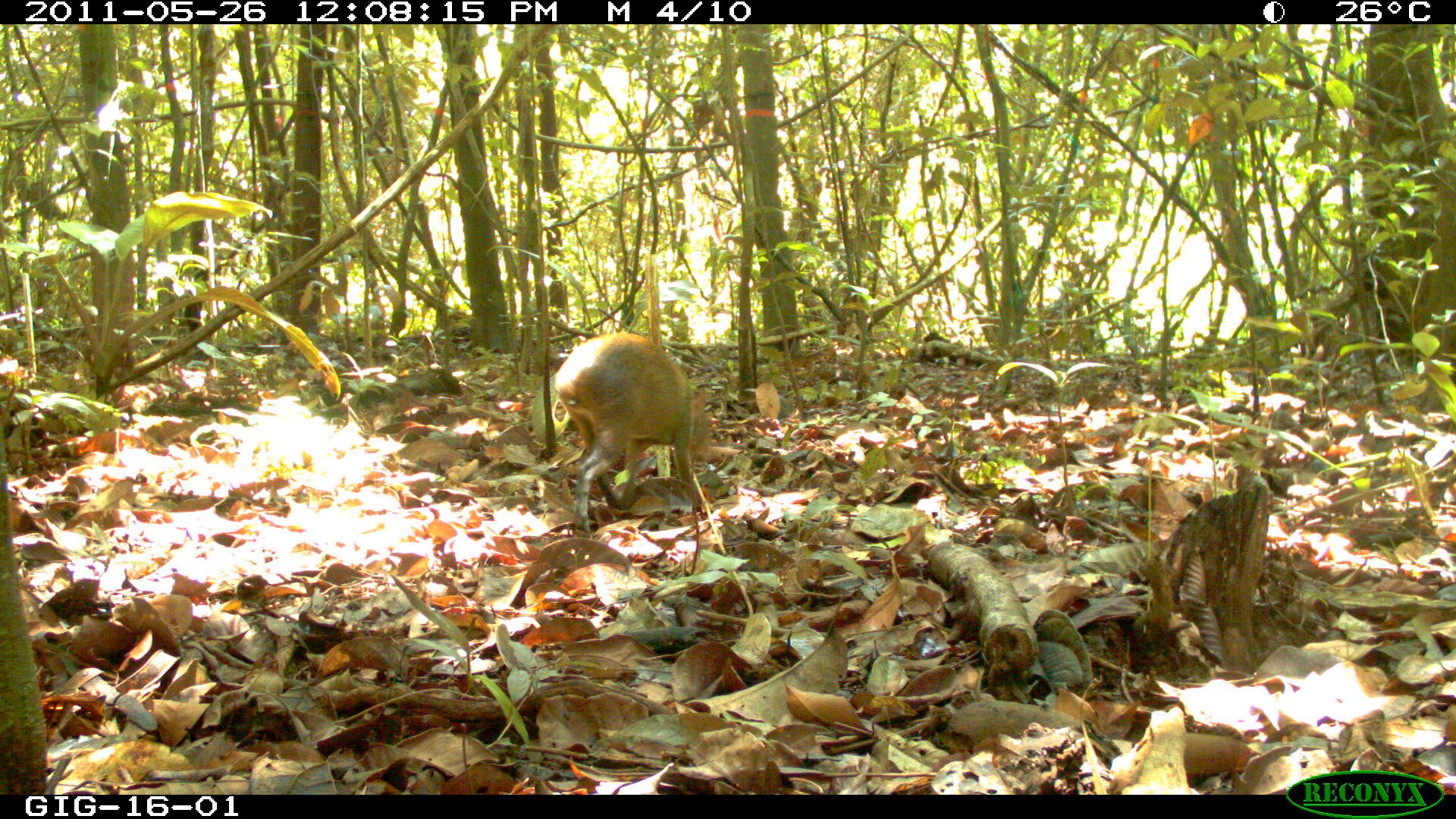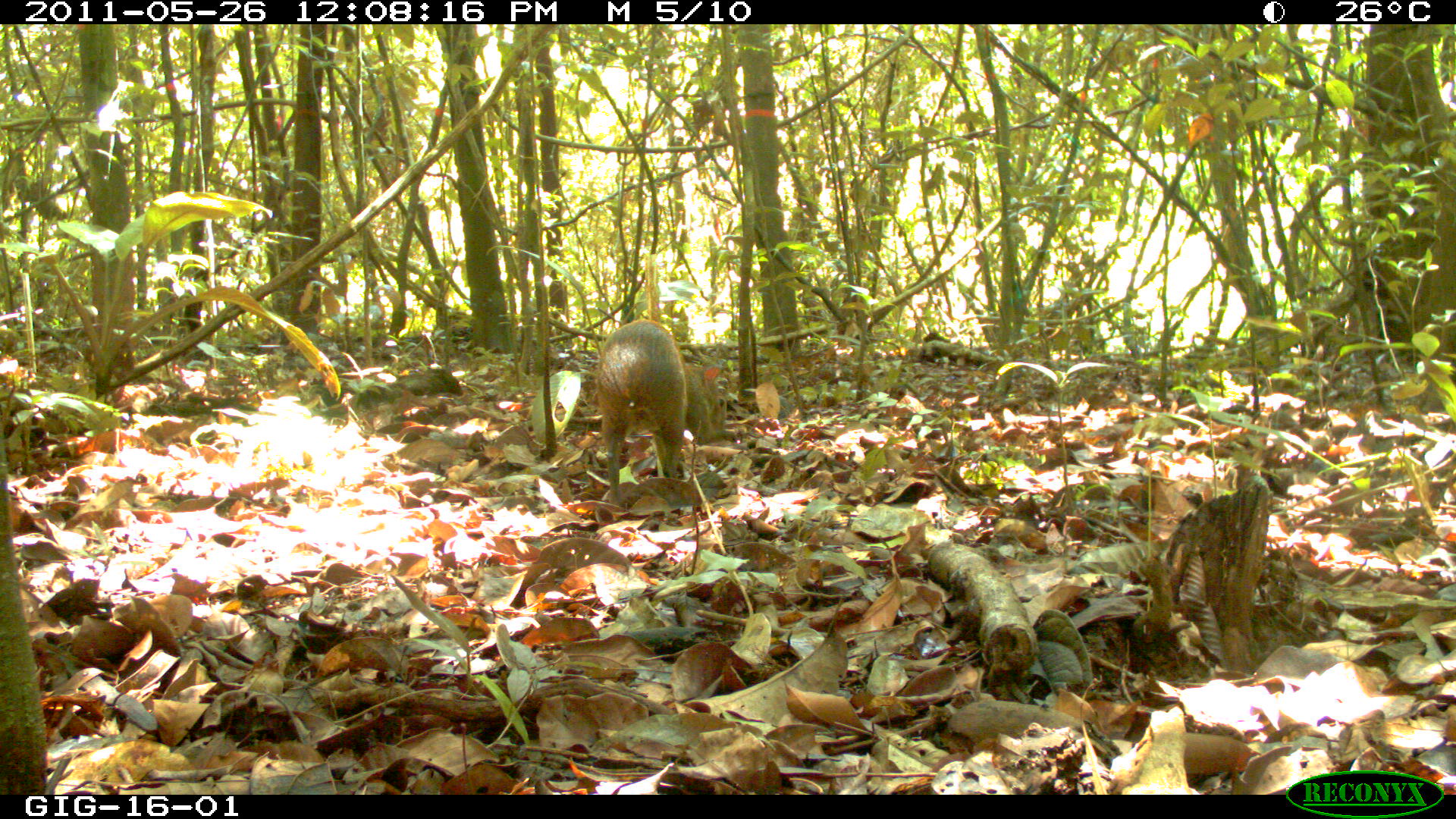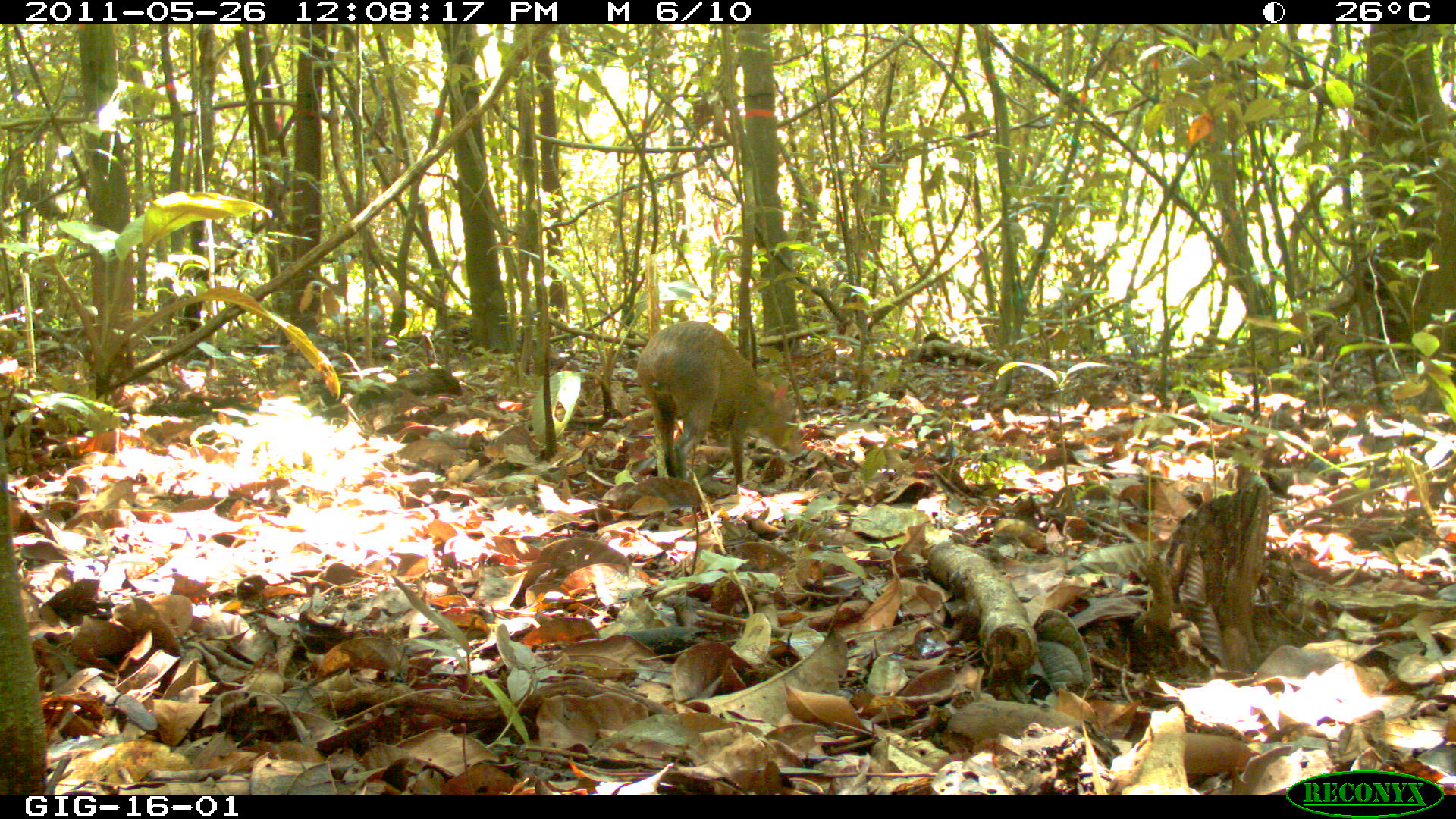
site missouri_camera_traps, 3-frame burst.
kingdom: Animalia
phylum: Chordata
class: Mammalia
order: Rodentia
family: Dasyproctidae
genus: Dasyprocta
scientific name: Dasyprocta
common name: agouti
Agouti (Dasyprocta). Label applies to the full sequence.